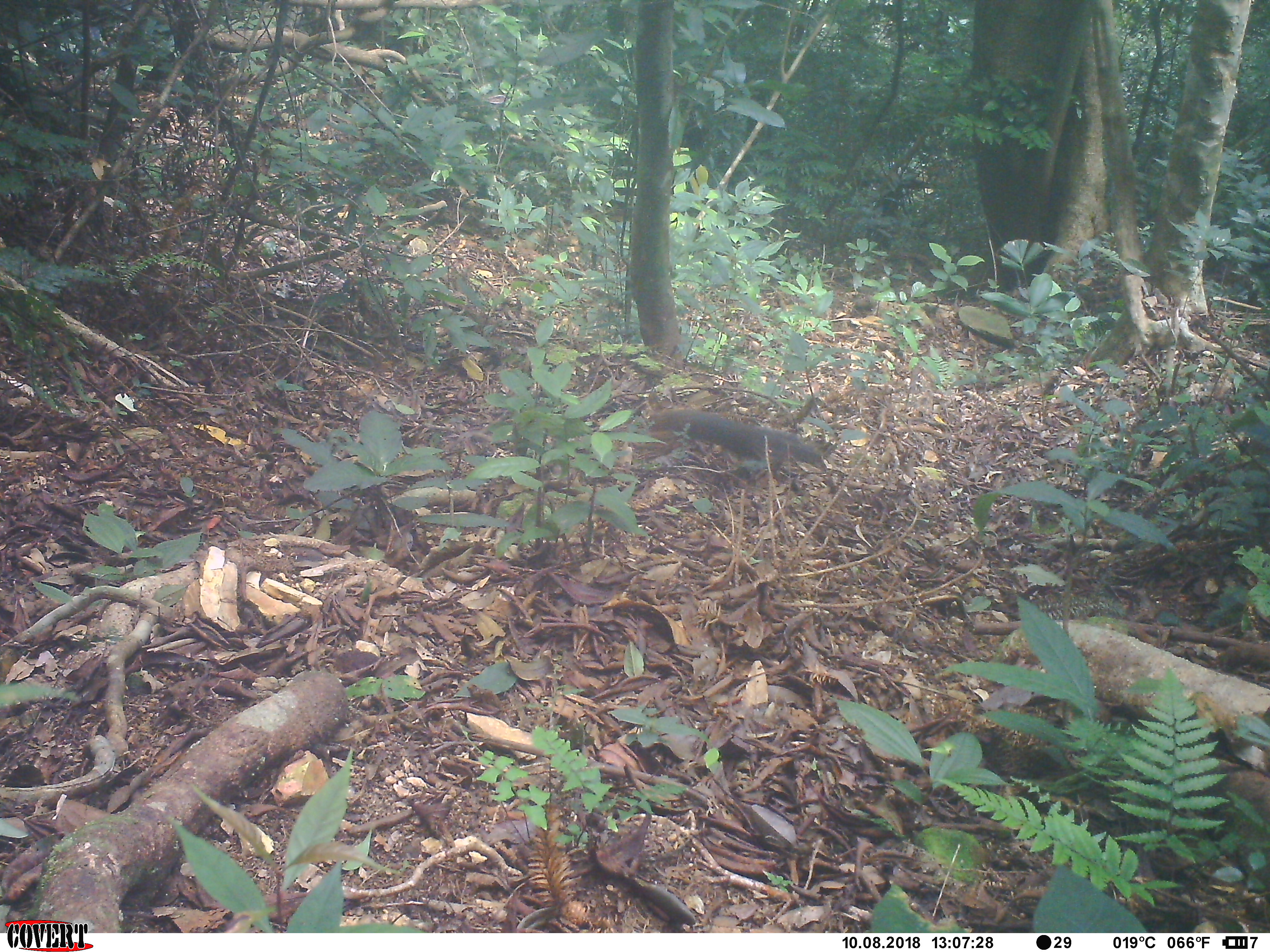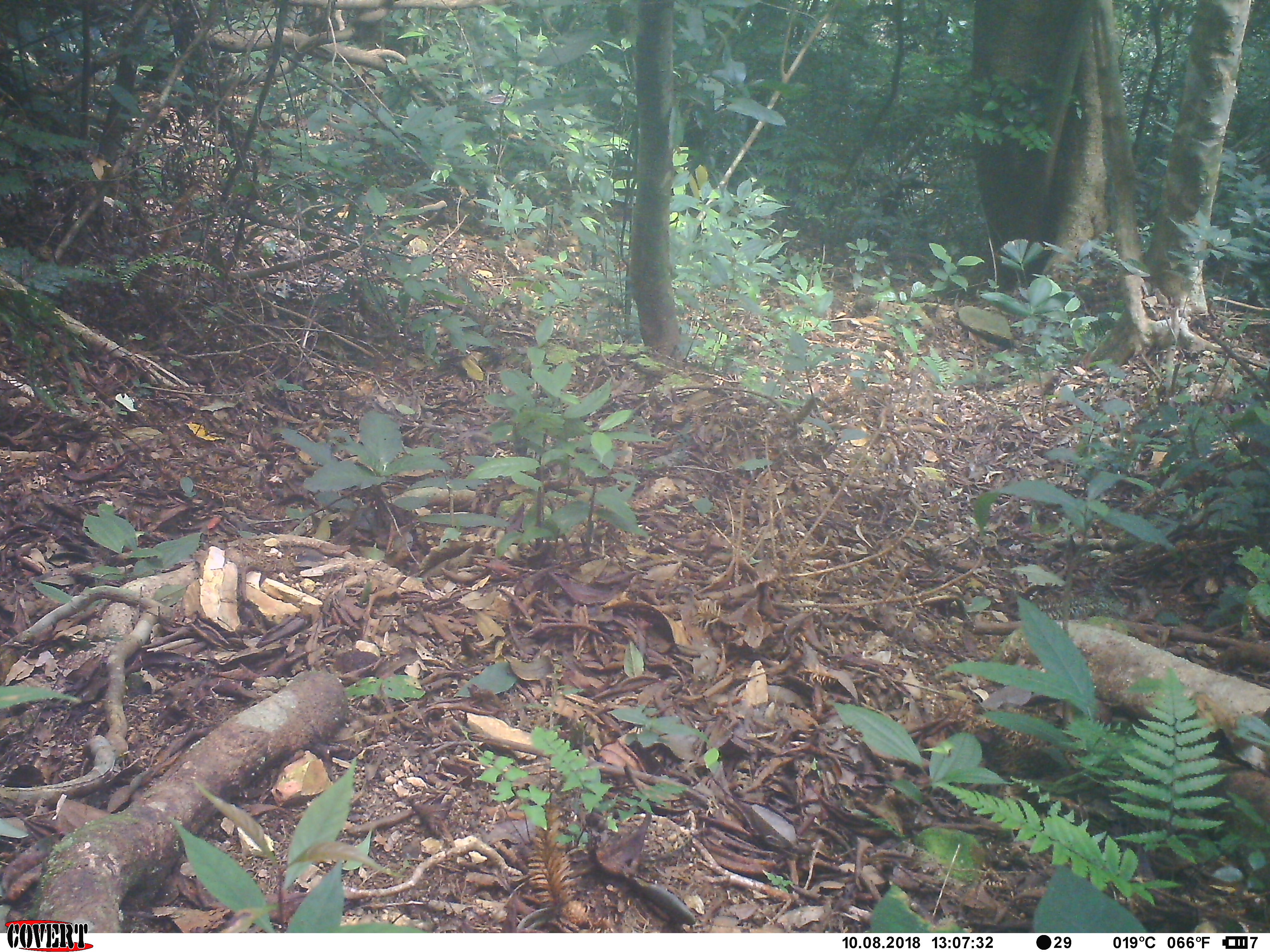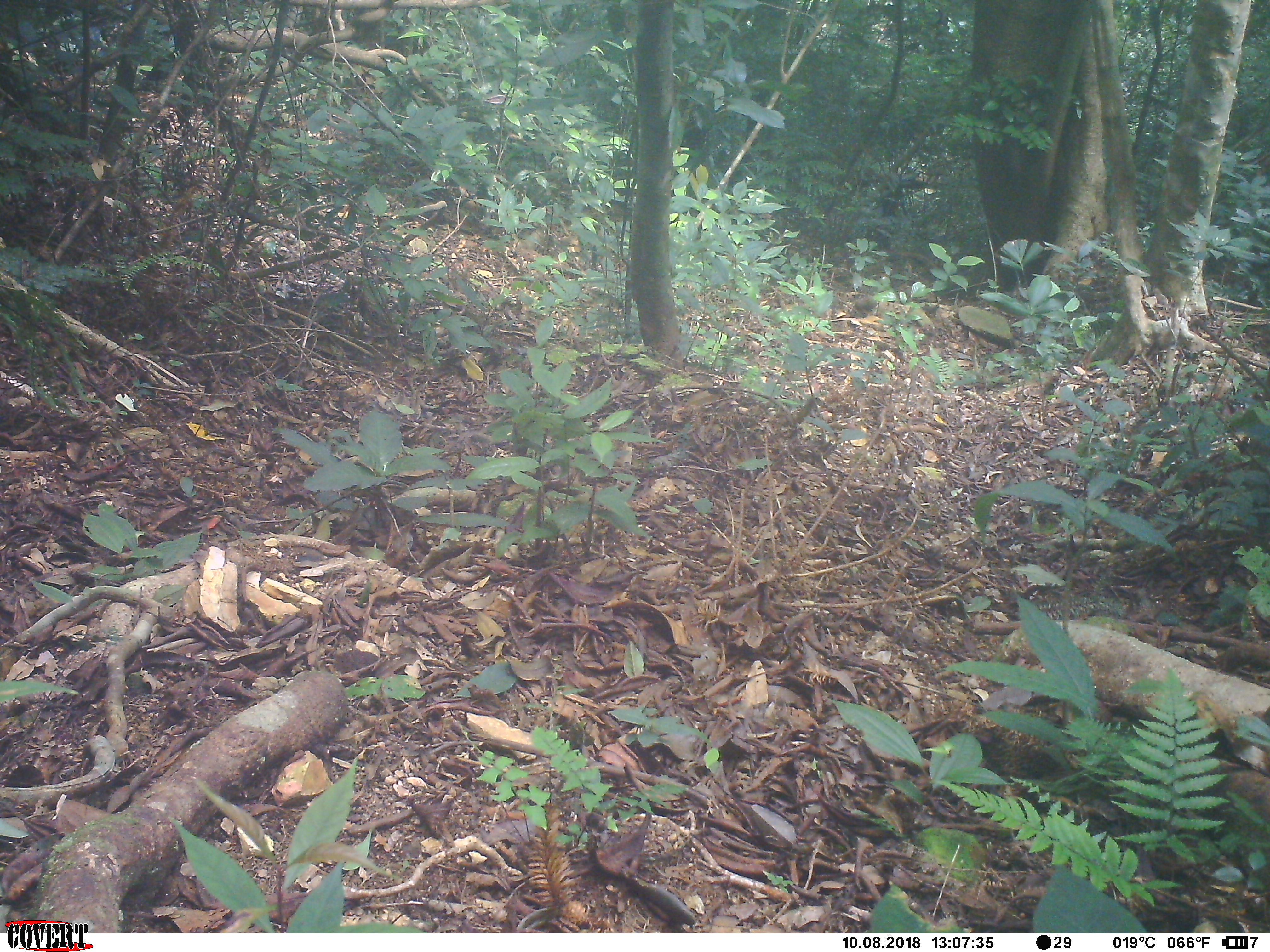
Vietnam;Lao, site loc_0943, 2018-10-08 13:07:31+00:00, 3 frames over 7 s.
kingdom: Animalia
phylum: Chordata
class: Mammalia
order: Rodentia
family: Sciuridae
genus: Dremomys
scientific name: Dremomys rufigenis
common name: red-cheeked squirrel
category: red cheeked squirrel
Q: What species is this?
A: Red cheeked squirrel (red-cheeked squirrel) (Dremomys rufigenis).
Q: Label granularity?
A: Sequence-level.